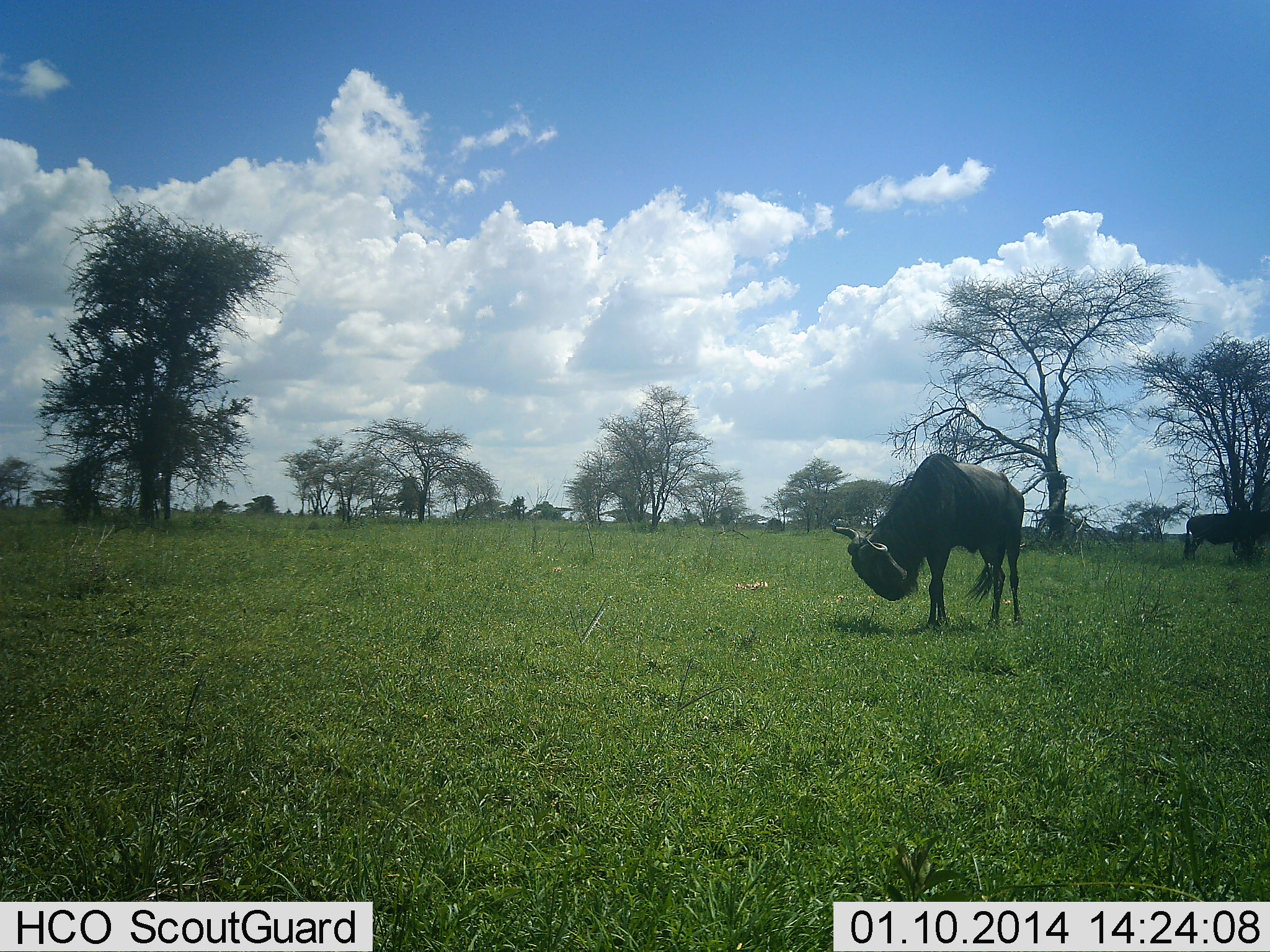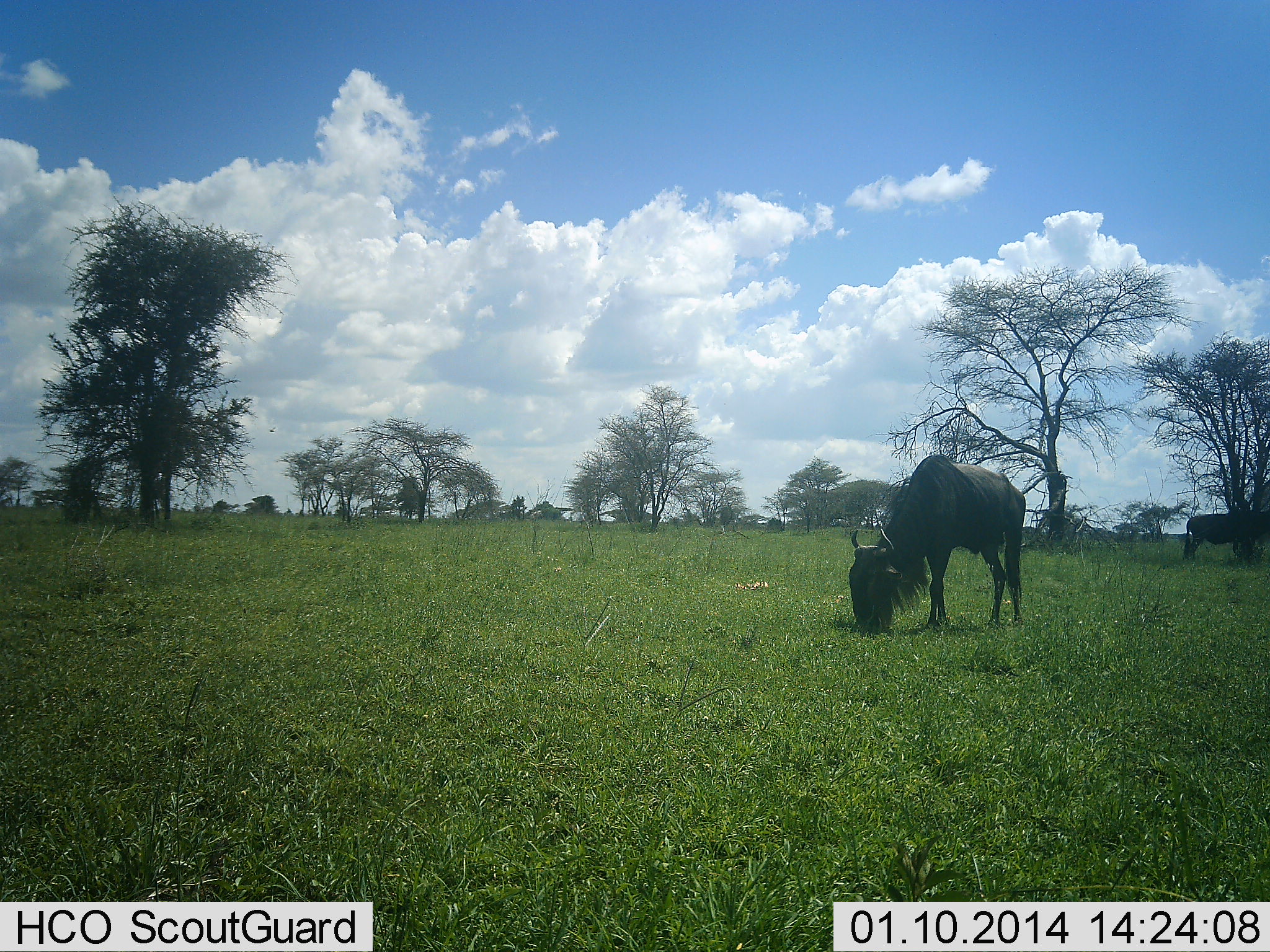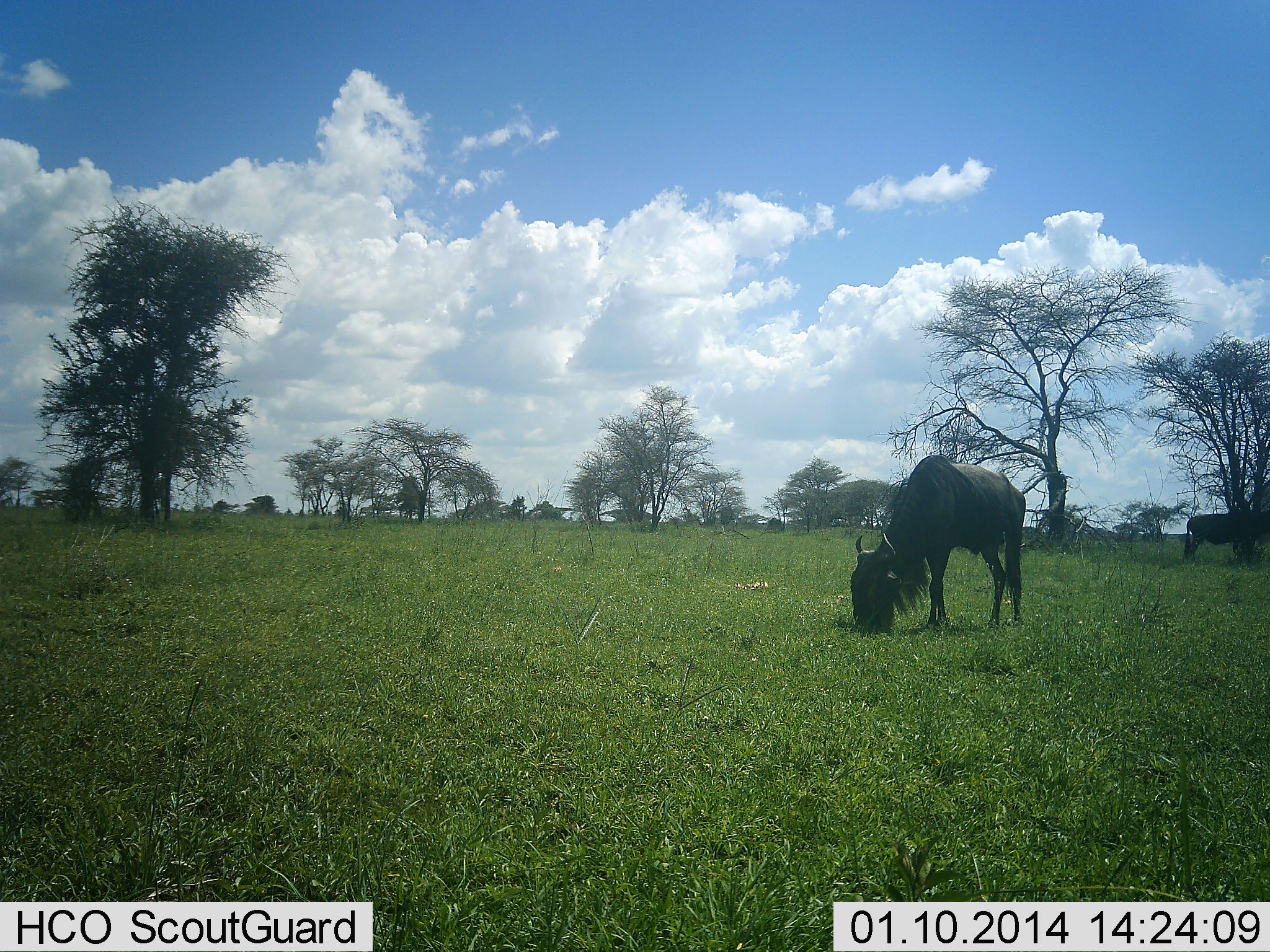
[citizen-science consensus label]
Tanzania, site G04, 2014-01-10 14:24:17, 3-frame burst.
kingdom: Animalia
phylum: Chordata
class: Mammalia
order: Artiodactyla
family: Bovidae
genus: Connochaetes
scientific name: Connochaetes taurinus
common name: blue wildebeest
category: wildebeest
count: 2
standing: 58%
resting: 0%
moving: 8%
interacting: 0%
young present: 0%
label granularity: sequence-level